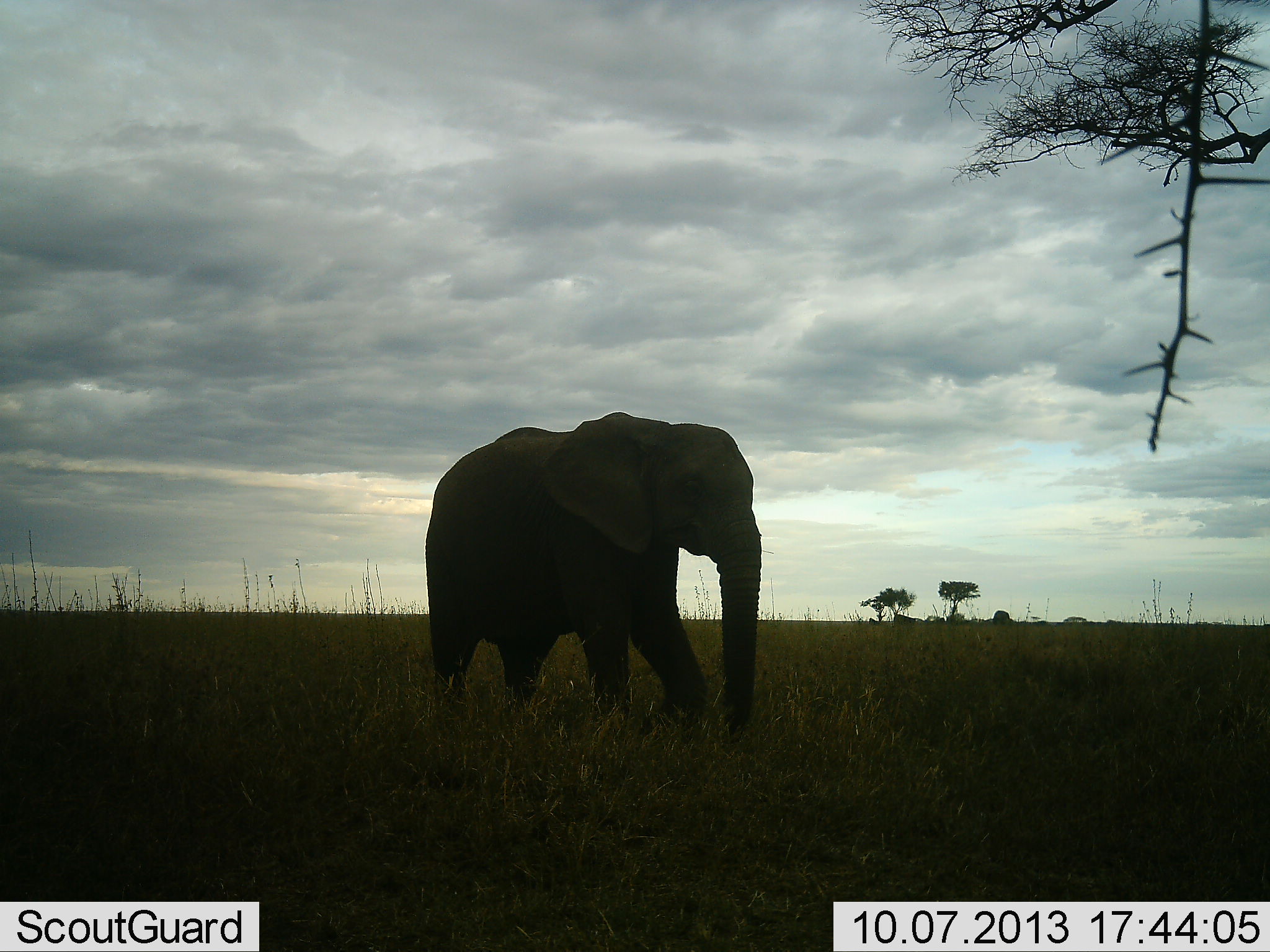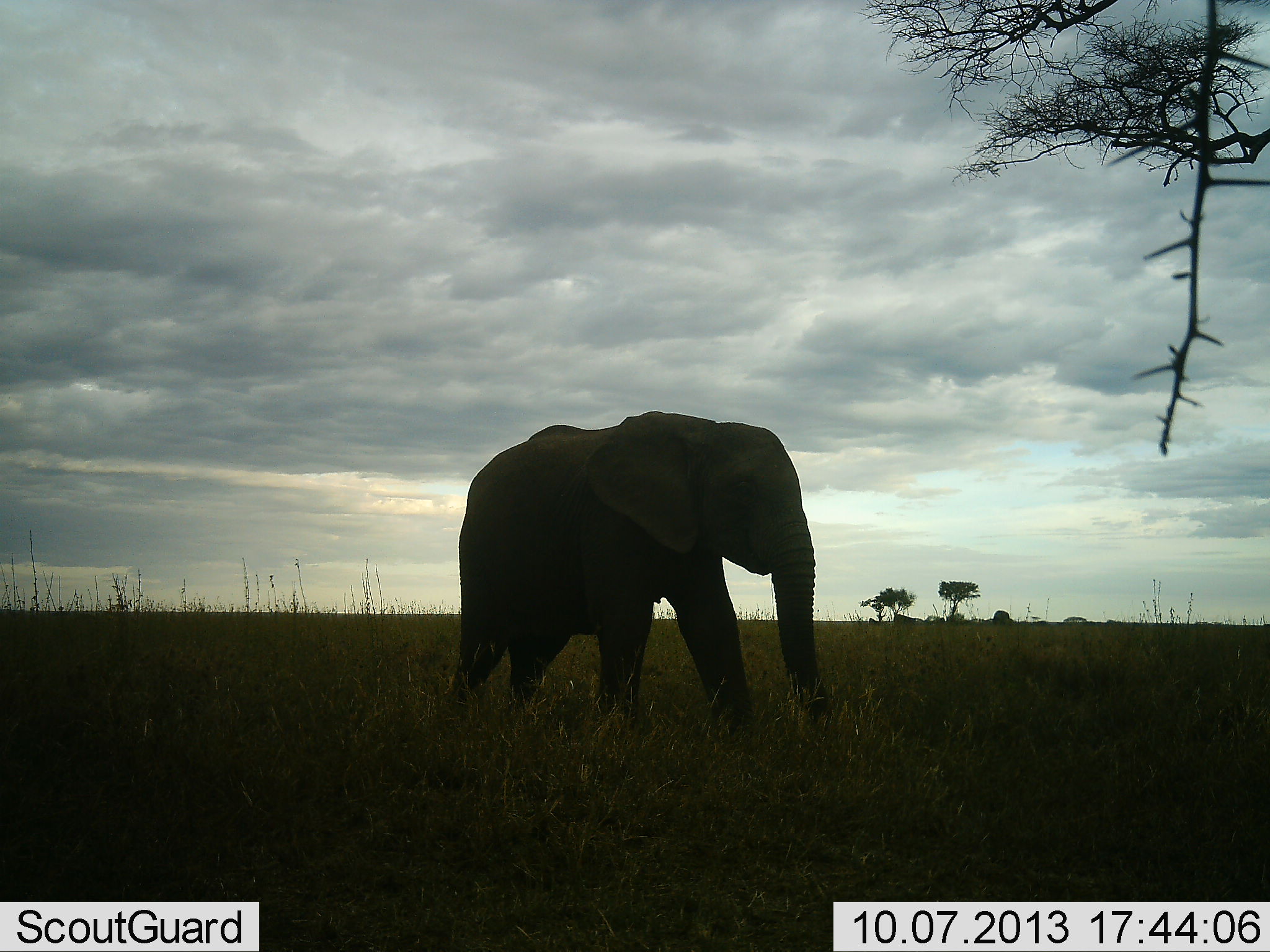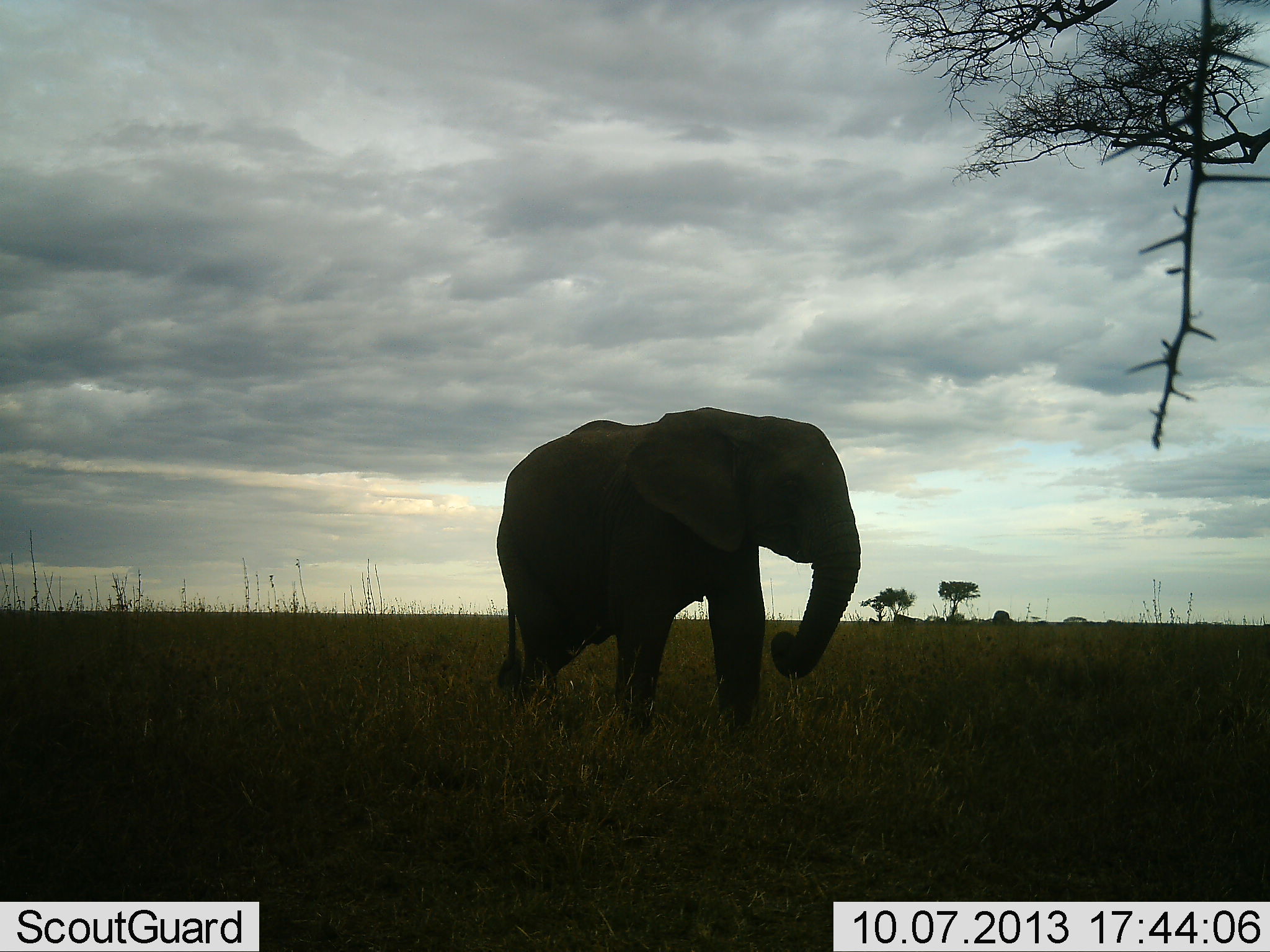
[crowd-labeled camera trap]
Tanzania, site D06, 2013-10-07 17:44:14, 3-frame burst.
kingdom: Animalia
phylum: Chordata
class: Mammalia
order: Proboscidea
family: Elephantidae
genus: Loxodonta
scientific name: Loxodonta africana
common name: african bush elephant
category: elephant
Elephant (african bush elephant) (Loxodonta africana), count 1. Behavior (volunteer vote fractions): standing 20%, resting 0%, moving 90%, interacting 0%. Young present (vote fraction): 0%. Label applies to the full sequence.